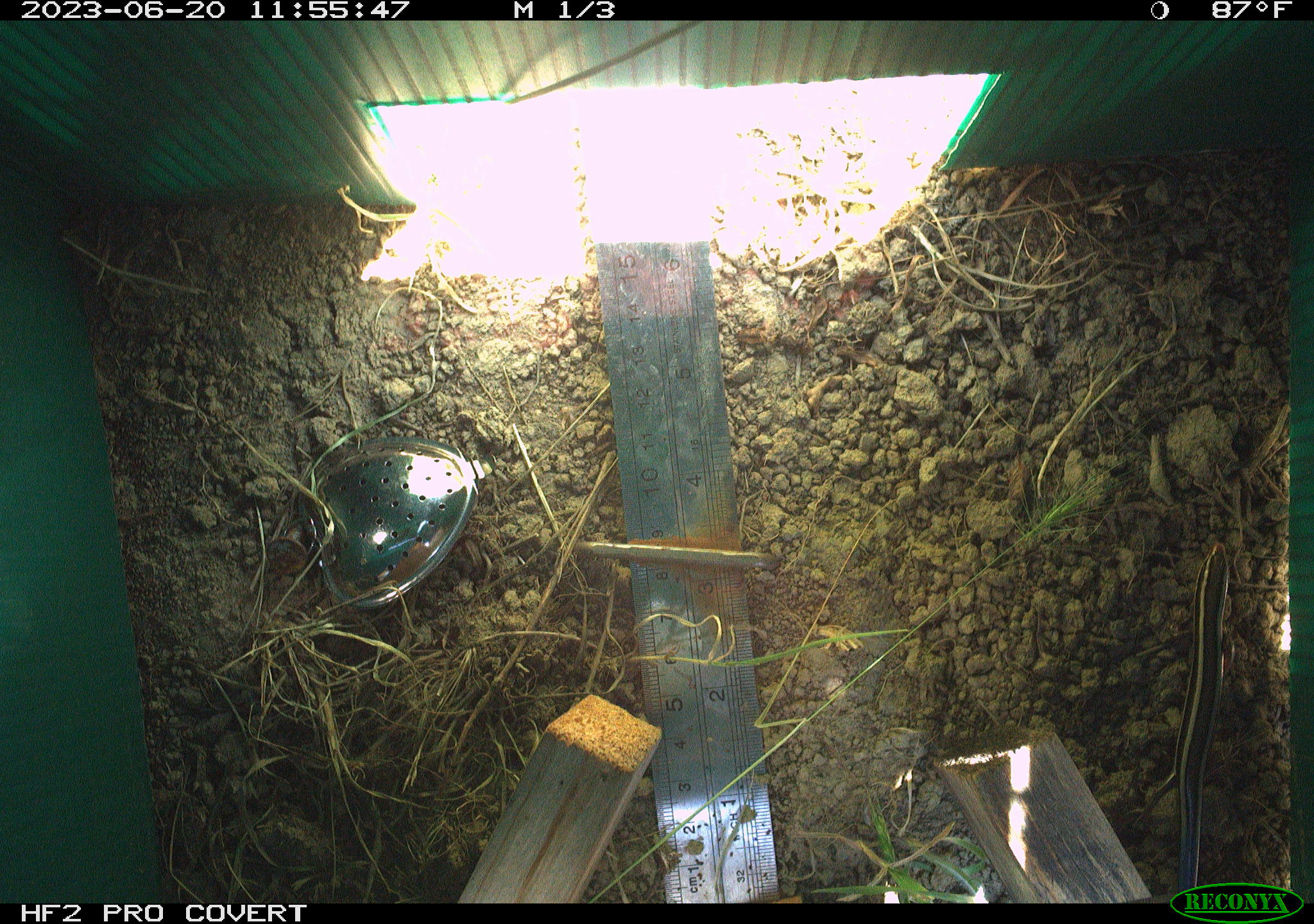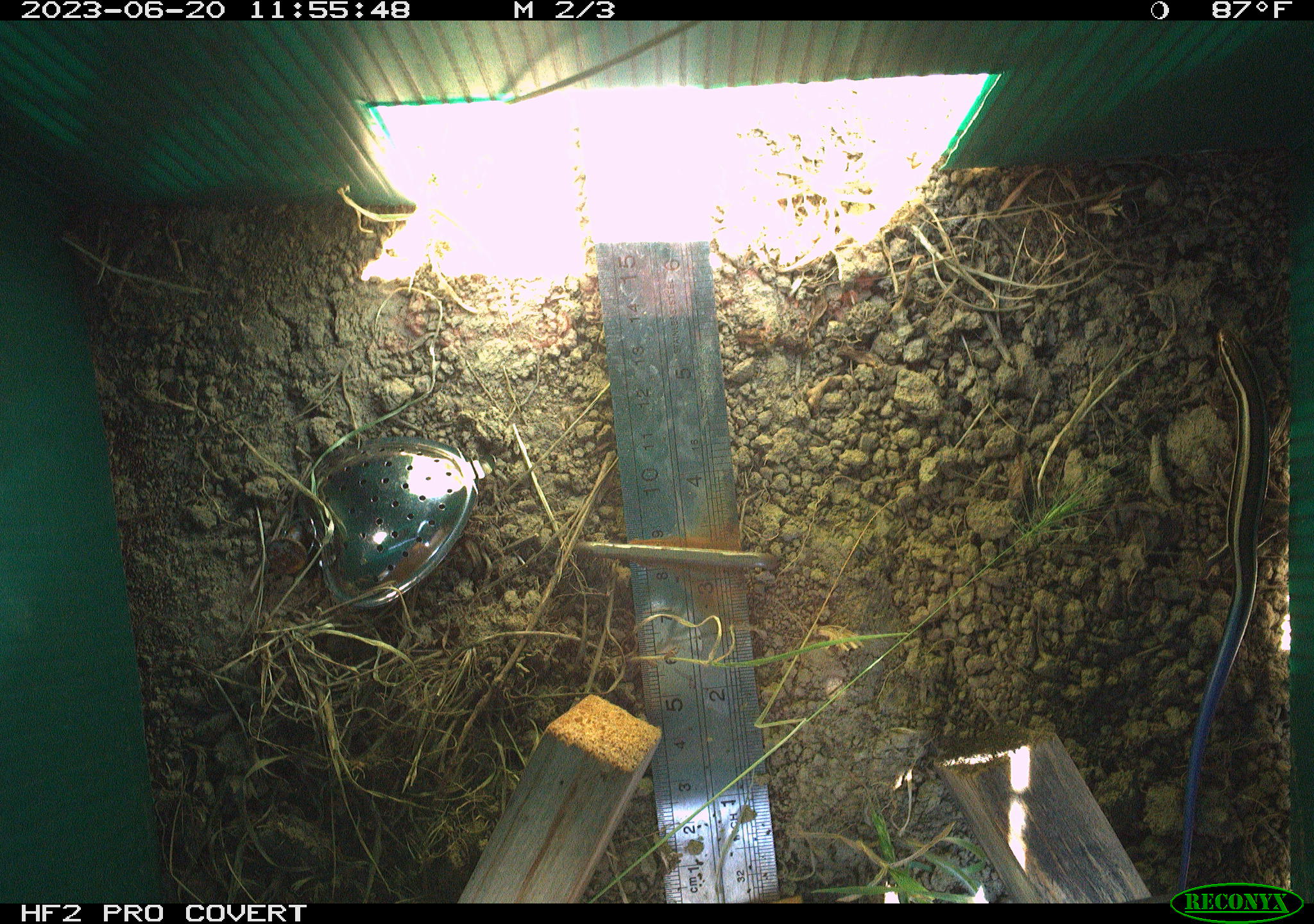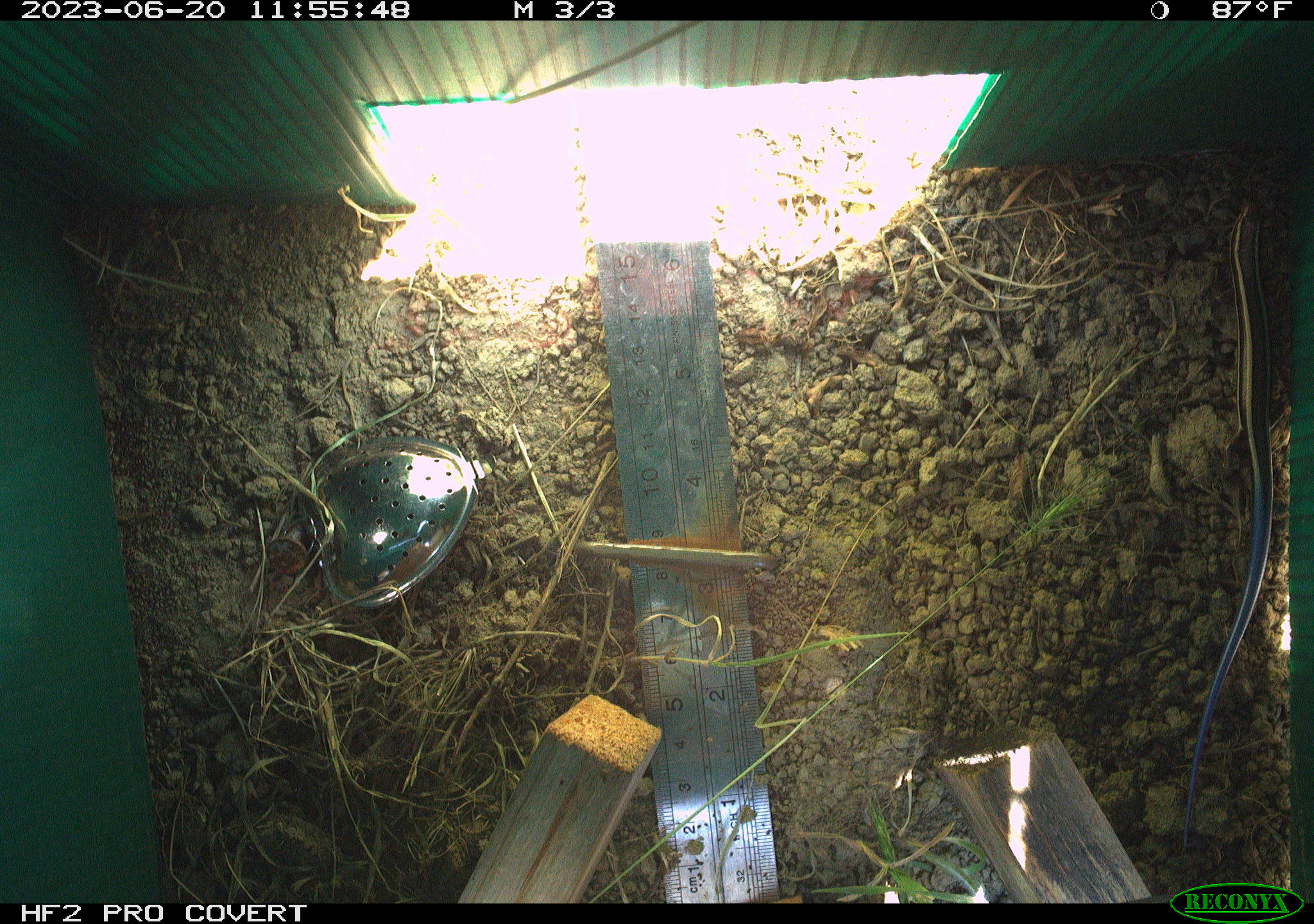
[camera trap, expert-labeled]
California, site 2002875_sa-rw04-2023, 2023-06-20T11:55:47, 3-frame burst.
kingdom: Animalia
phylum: Chordata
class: Reptilia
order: Squamata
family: Scincidae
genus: Plestiodon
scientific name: Plestiodon skiltonianus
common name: western skink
Western skink (Plestiodon skiltonianus).